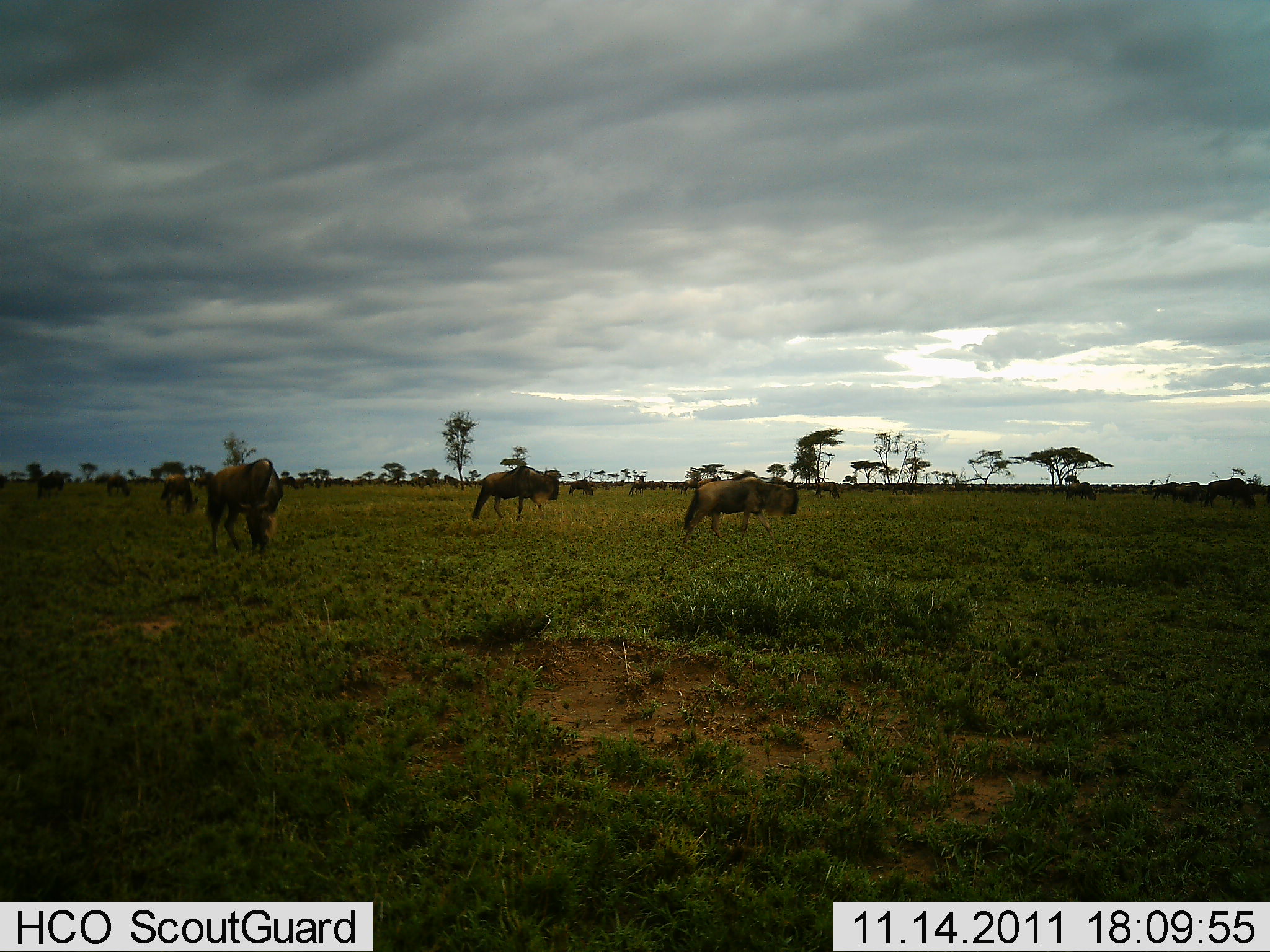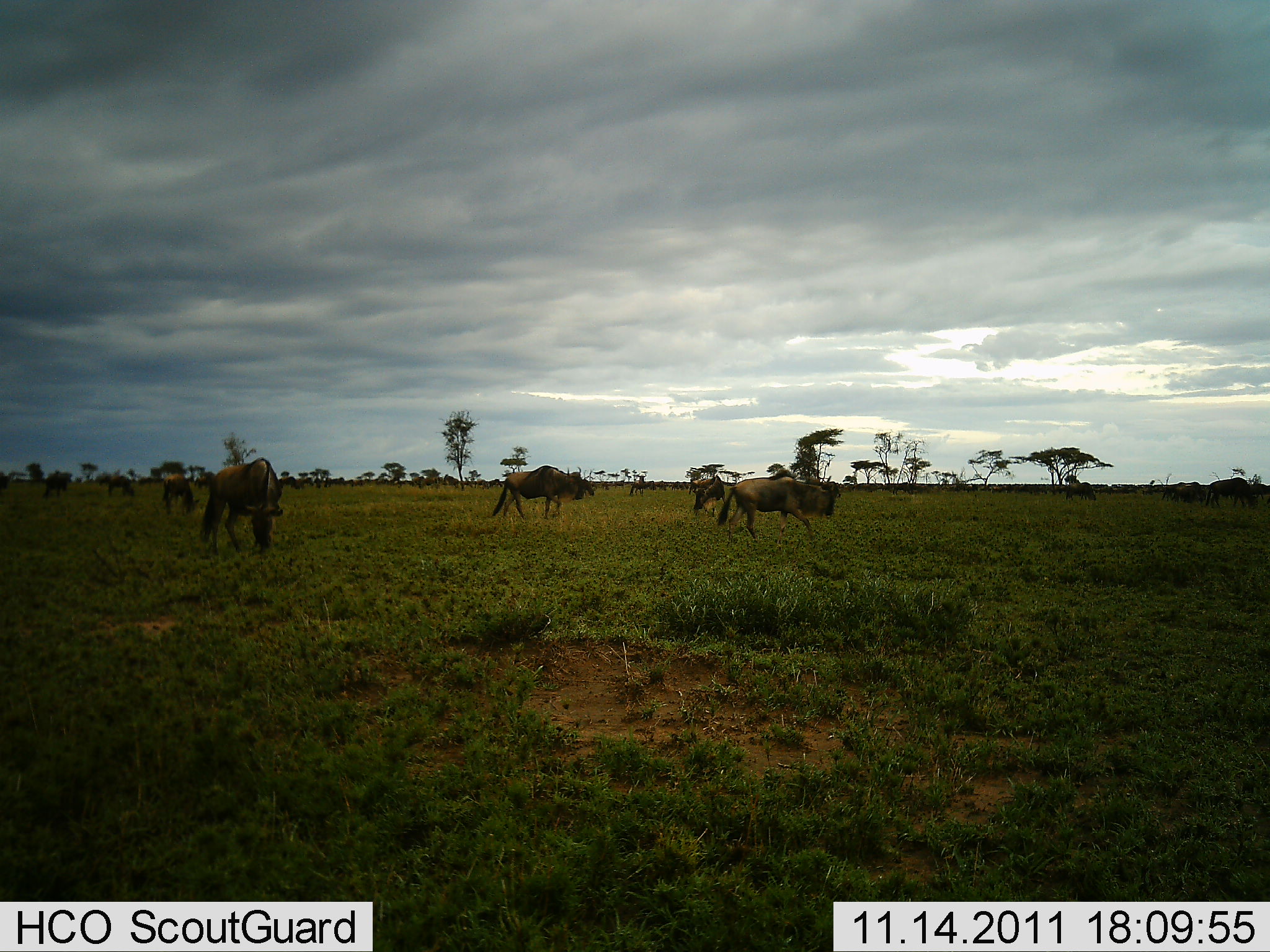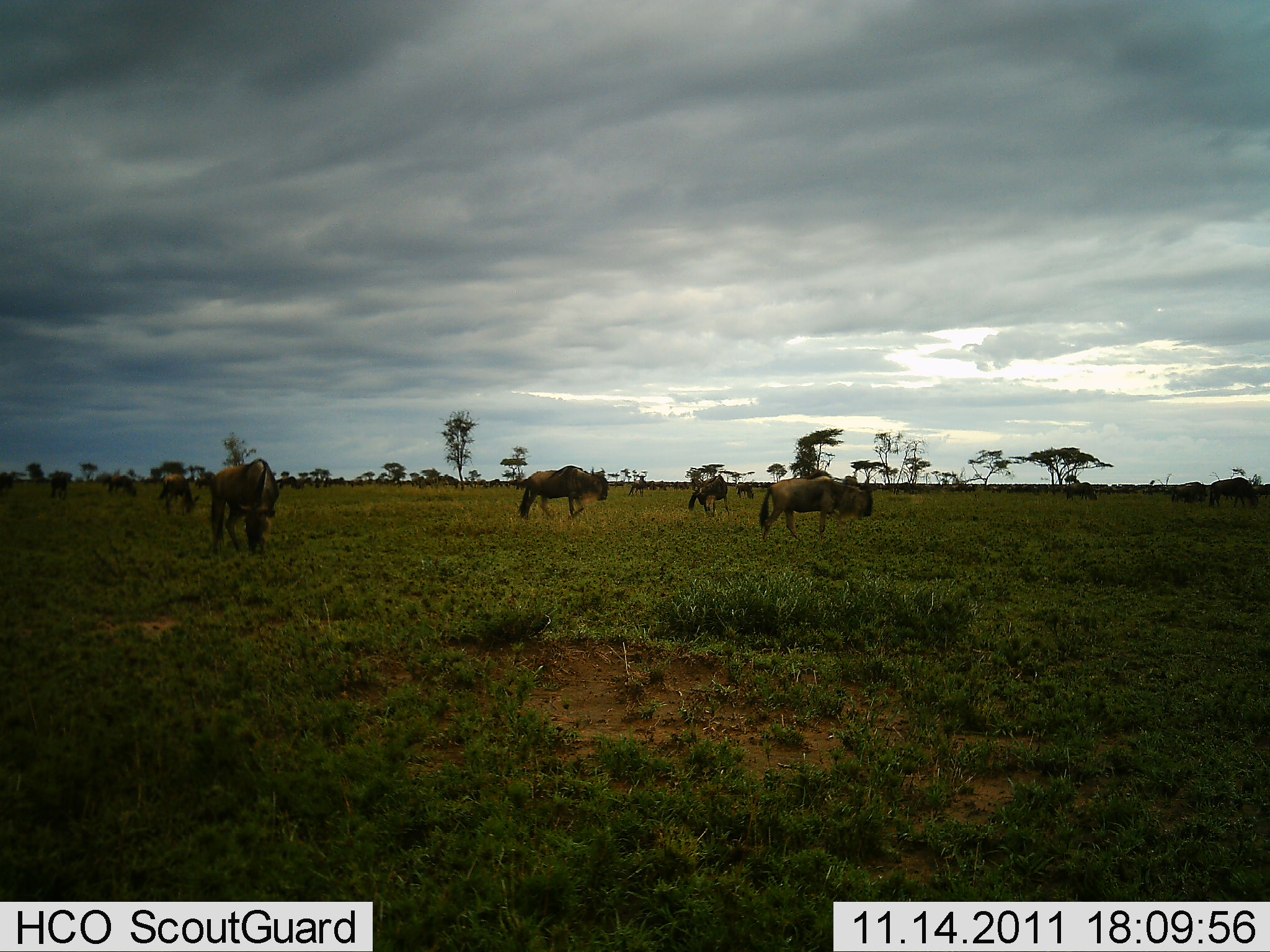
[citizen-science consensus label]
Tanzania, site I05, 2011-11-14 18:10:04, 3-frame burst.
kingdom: Animalia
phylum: Chordata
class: Mammalia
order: Artiodactyla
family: Bovidae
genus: Connochaetes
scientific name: Connochaetes taurinus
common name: blue wildebeest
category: wildebeest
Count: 11-50.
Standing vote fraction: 33%.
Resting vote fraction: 8%.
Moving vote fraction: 75%.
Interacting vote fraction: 0%.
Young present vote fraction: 0%.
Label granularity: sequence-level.